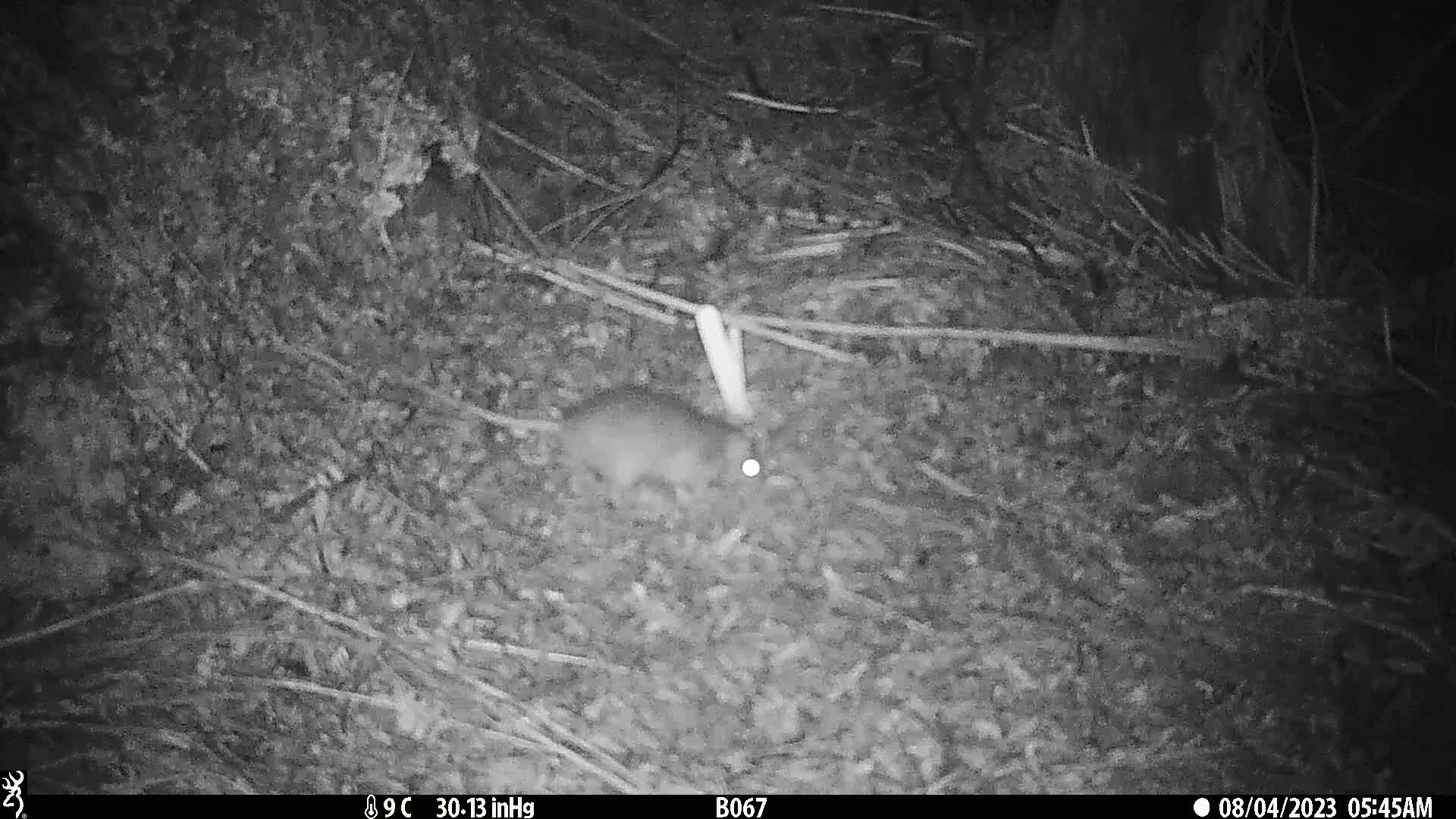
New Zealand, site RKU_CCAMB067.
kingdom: Animalia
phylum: Chordata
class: Mammalia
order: Rodentia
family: Muridae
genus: Rattus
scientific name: Rattus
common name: rat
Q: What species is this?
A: Rat (Rattus).